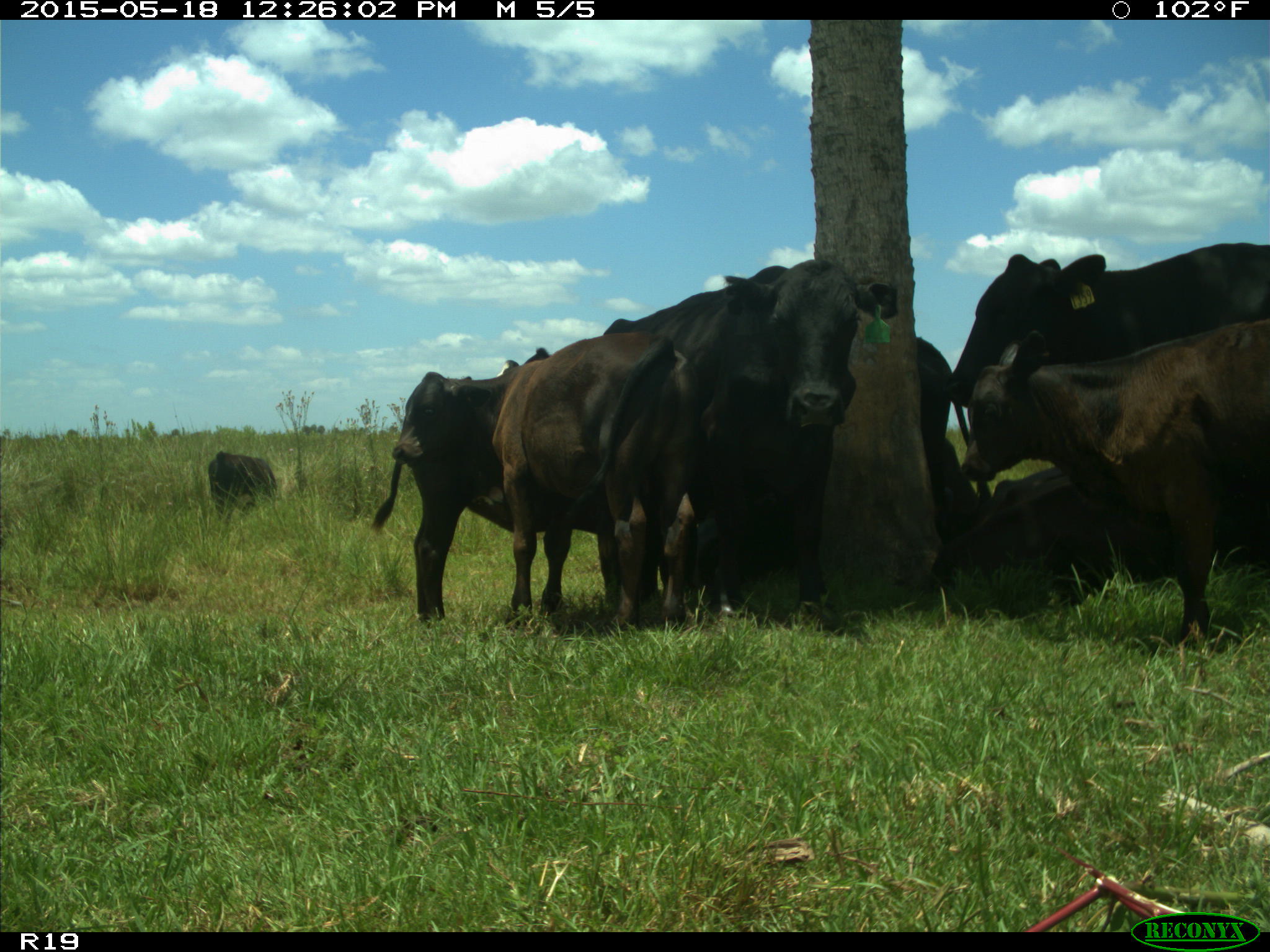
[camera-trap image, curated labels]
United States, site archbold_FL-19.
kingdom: Animalia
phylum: Chordata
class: Mammalia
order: Artiodactyla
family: Bovidae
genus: Bos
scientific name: Bos taurus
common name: domestic cow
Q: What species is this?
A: Bos taurus (domestic cow).